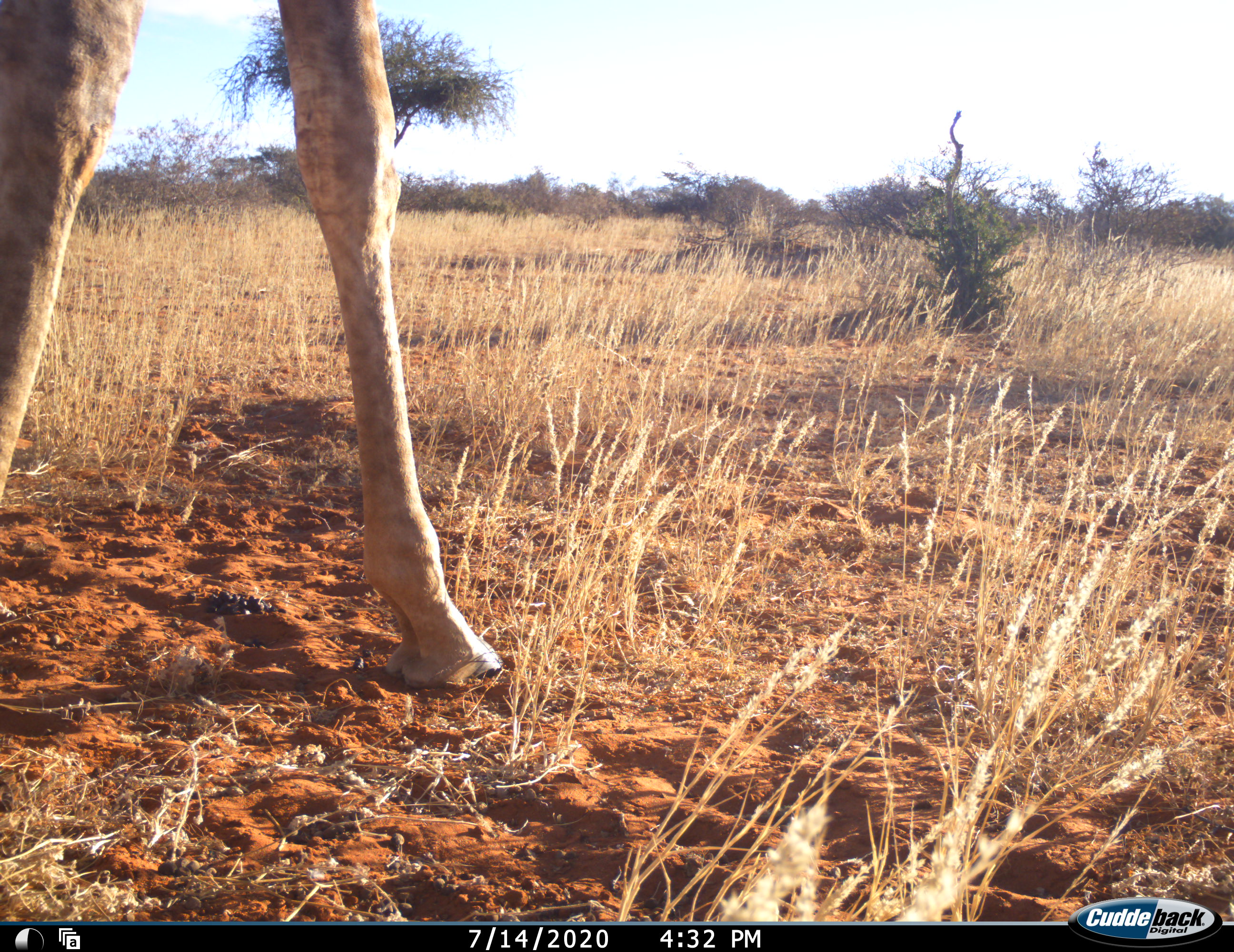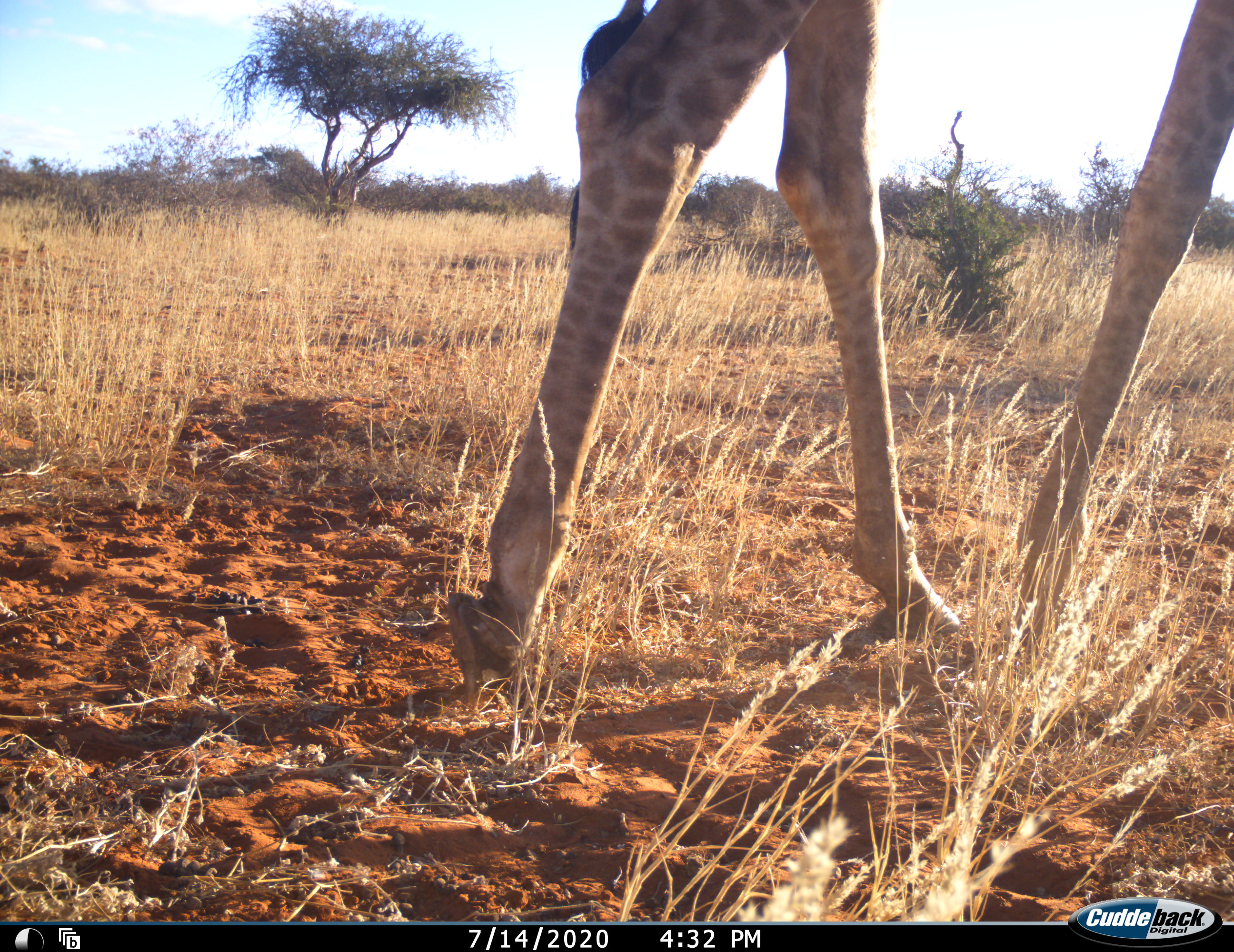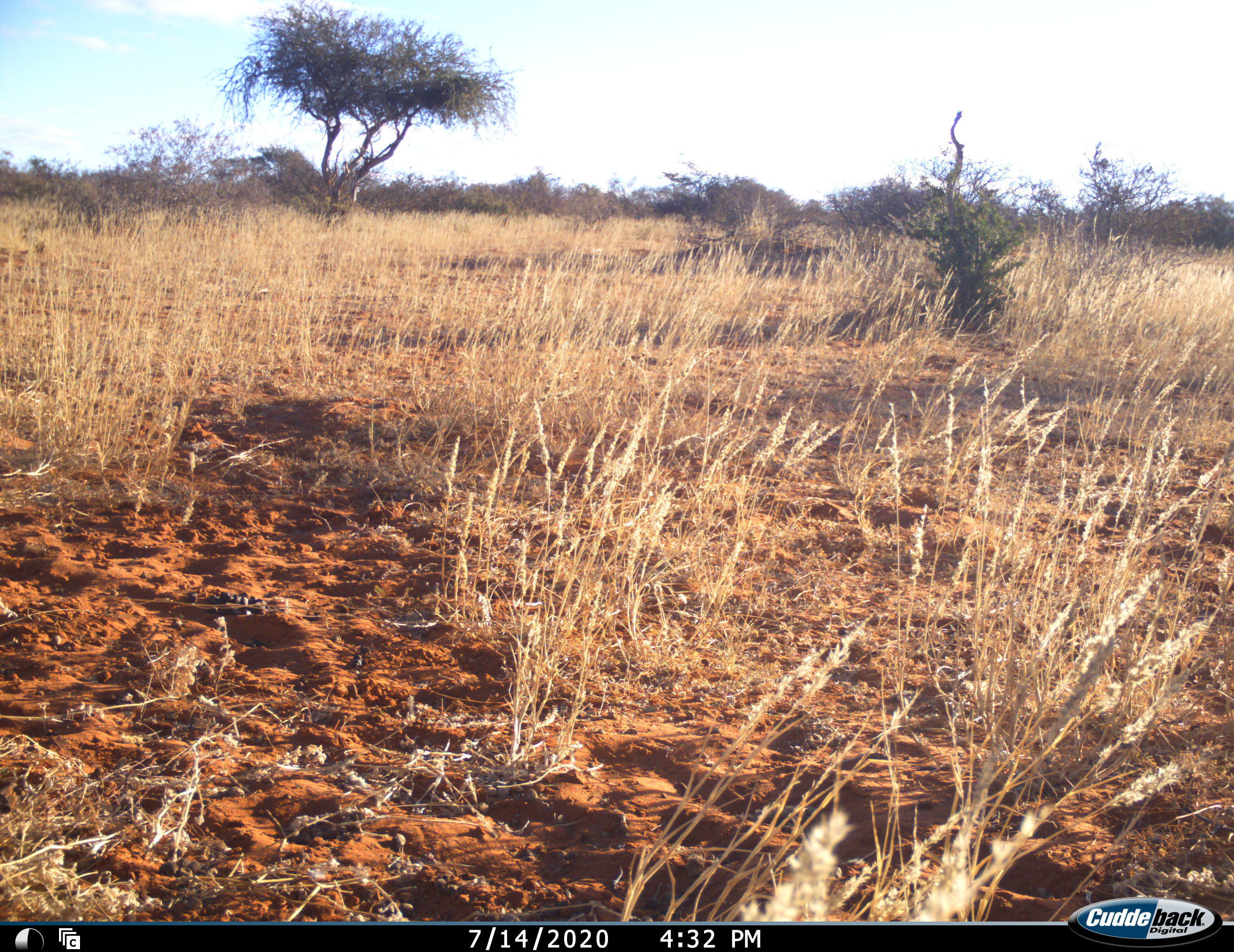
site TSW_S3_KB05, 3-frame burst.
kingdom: Animalia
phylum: Chordata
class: Mammalia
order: Artiodactyla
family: Giraffidae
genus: Giraffa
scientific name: Giraffa camelopardalis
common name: giraffe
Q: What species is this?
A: Giraffe (Giraffa camelopardalis).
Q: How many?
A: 1.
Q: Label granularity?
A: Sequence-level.